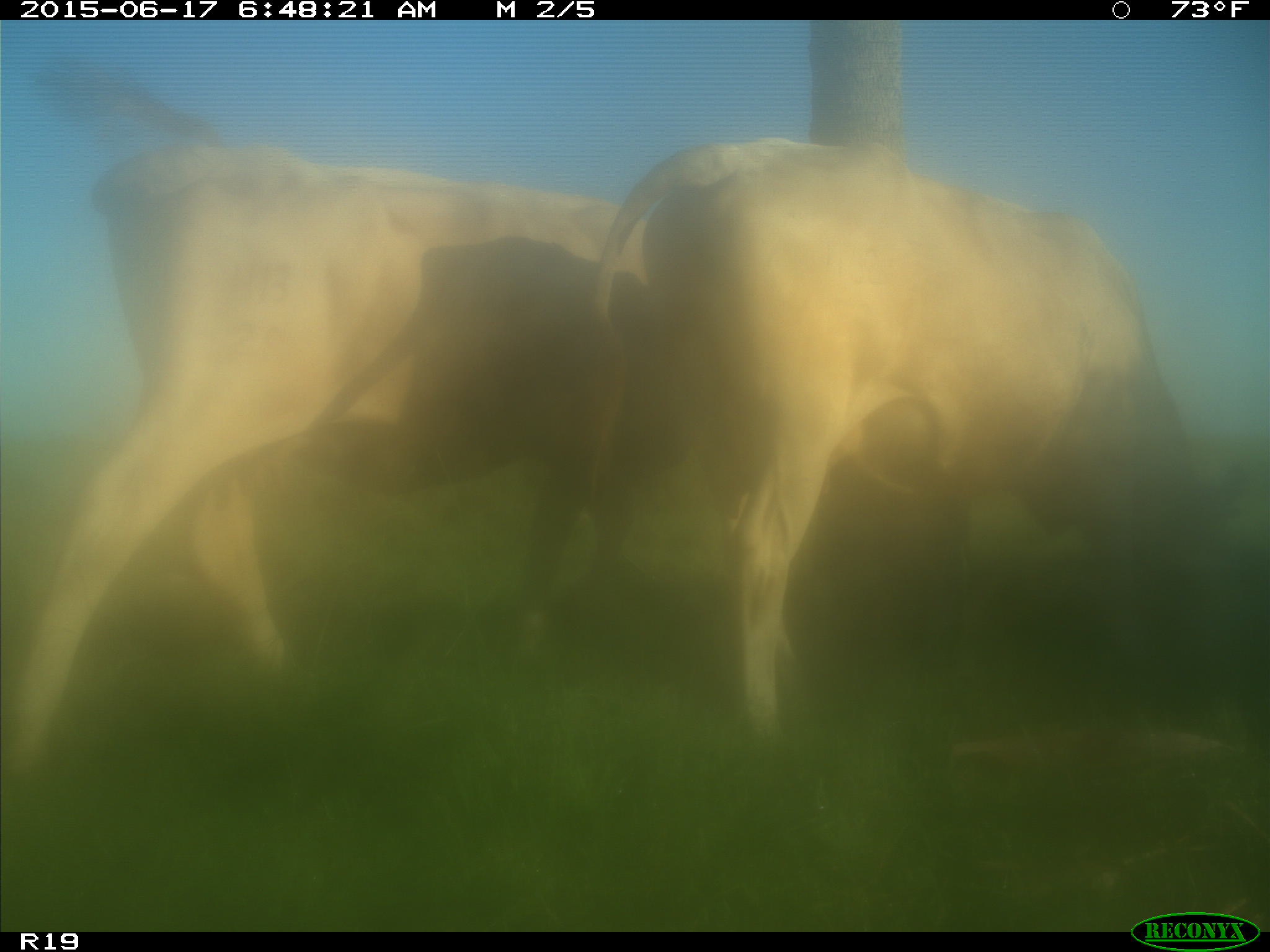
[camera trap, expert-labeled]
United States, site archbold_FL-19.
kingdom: Animalia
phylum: Chordata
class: Mammalia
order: Artiodactyla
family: Bovidae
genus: Bos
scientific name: Bos taurus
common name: domestic cow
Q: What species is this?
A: Bos taurus (domestic cow).